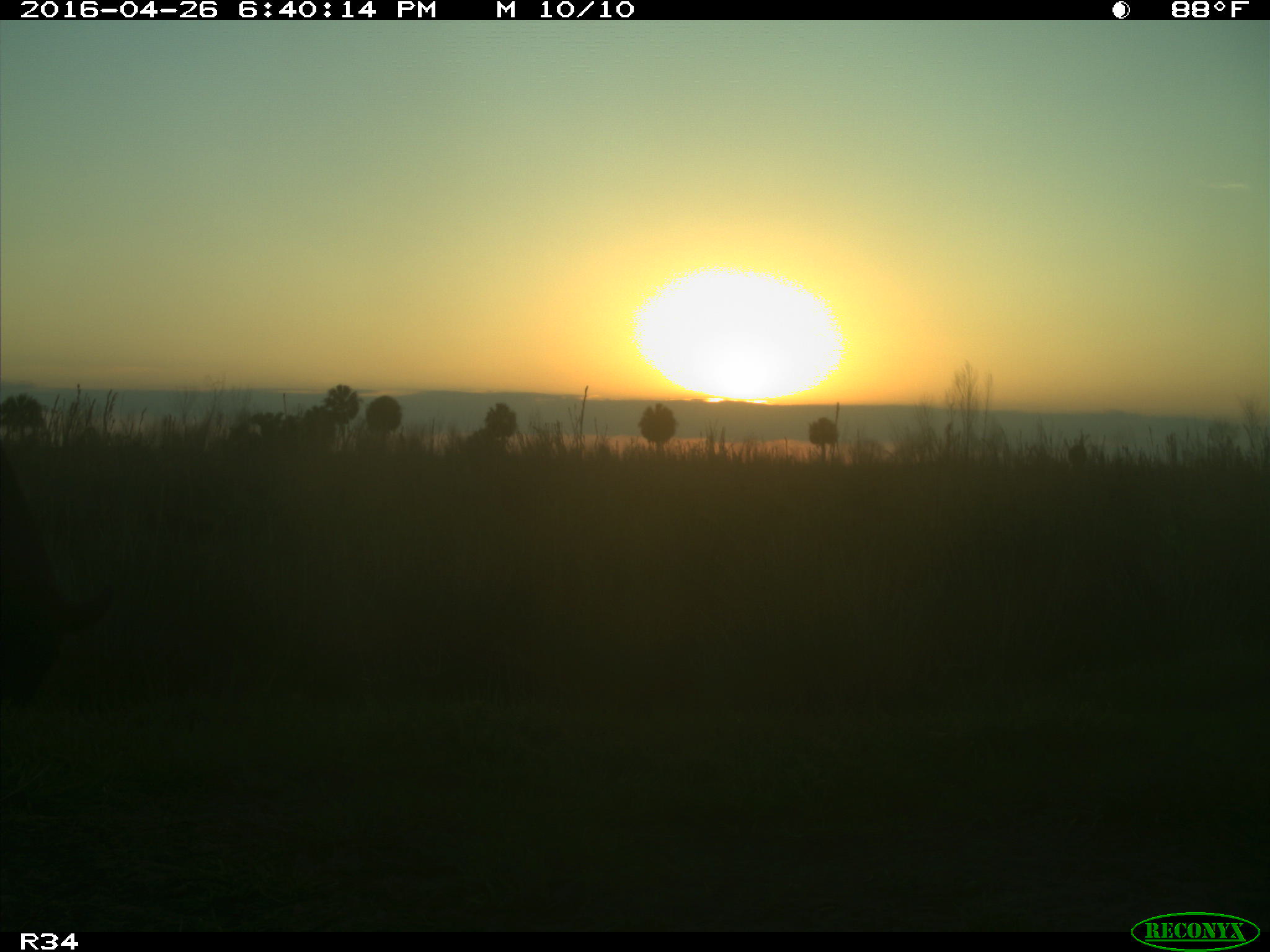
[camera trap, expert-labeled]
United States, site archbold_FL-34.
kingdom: Animalia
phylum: Chordata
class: Mammalia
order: Artiodactyla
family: Bovidae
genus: Bos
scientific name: Bos taurus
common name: domestic cow